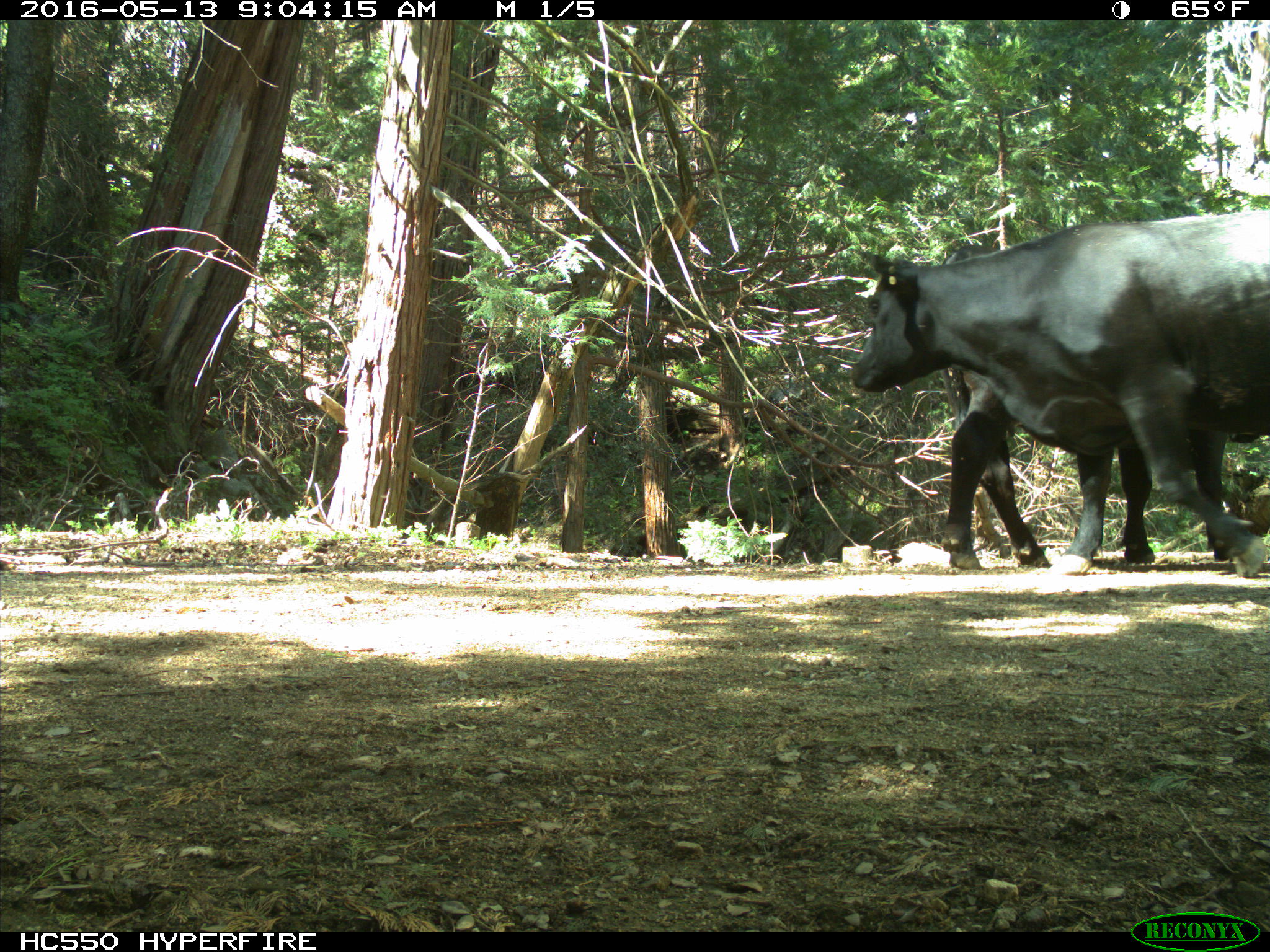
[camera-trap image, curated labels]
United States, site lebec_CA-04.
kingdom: Animalia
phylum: Chordata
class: Mammalia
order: Artiodactyla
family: Bovidae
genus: Bos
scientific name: Bos taurus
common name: domestic cow